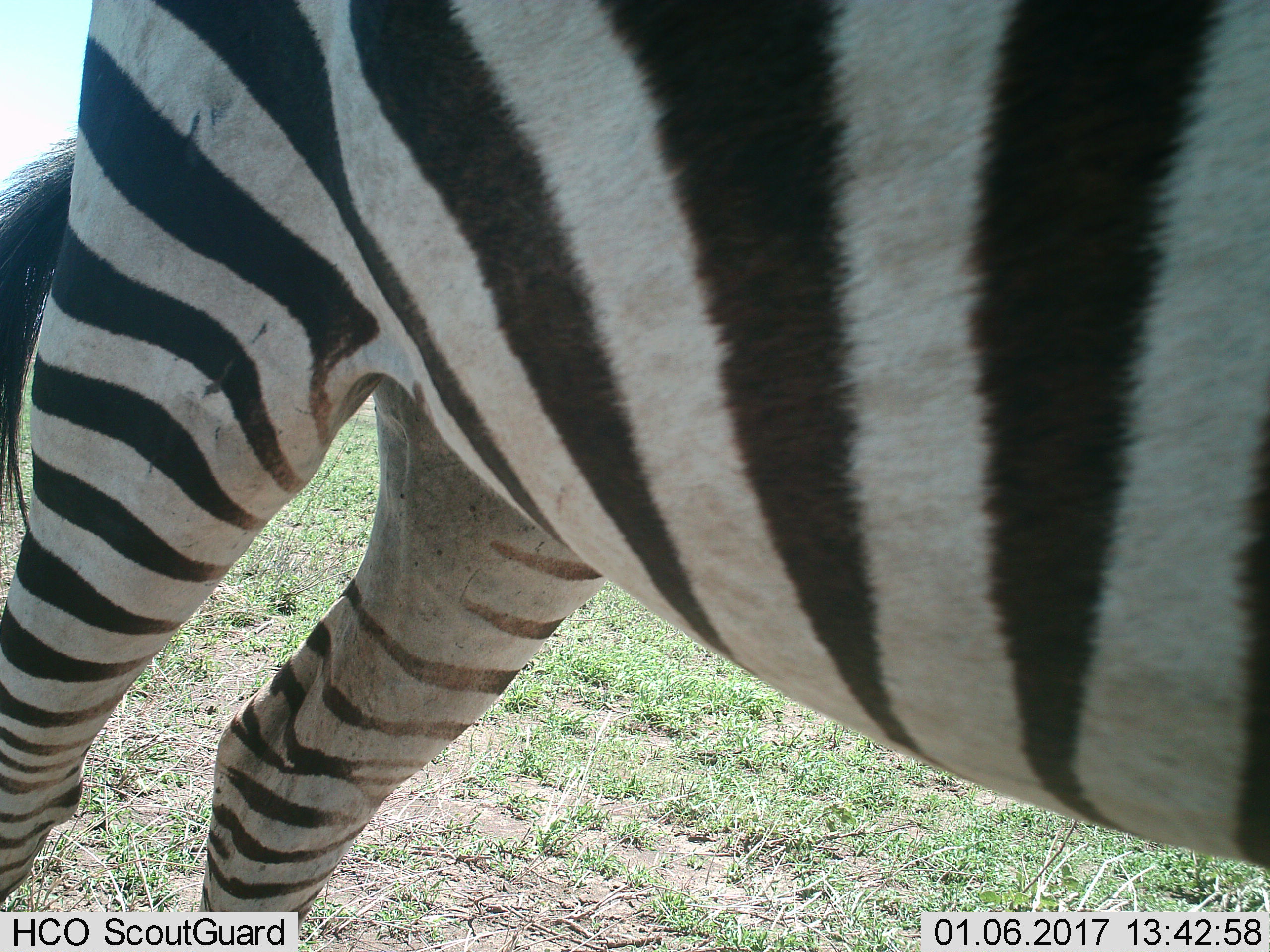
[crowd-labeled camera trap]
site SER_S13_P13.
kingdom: Animalia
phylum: Chordata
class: Mammalia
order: Perissodactyla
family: Equidae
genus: Equus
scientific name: Equus quagga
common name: plains zebra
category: zebraplains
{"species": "zebraplains (plains zebra) (Equus quagga)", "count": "1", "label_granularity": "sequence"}